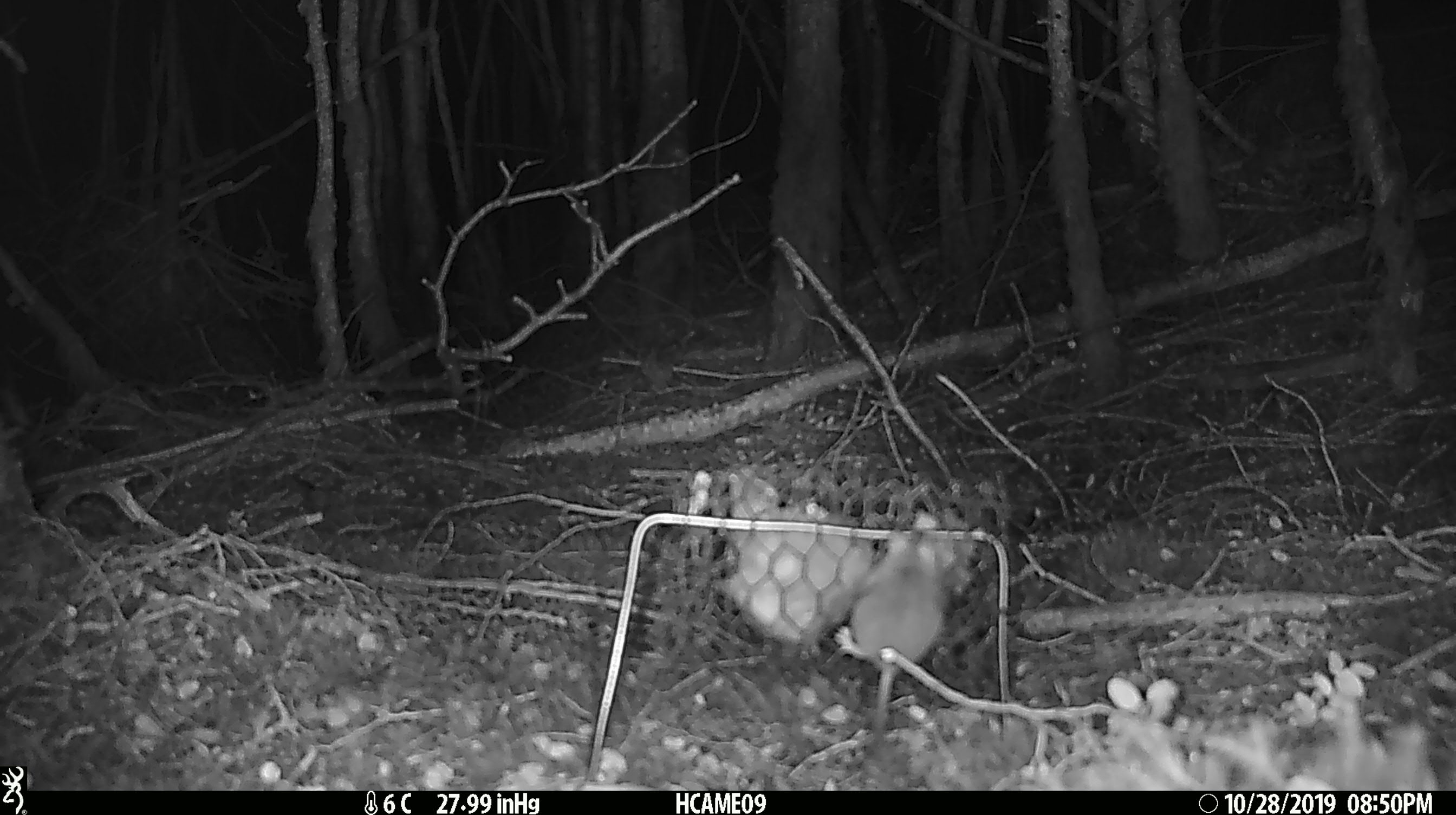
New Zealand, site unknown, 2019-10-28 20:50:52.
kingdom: Animalia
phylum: Chordata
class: Mammalia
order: Rodentia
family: Muridae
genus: Mus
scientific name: Mus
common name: mouse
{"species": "mouse (Mus)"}